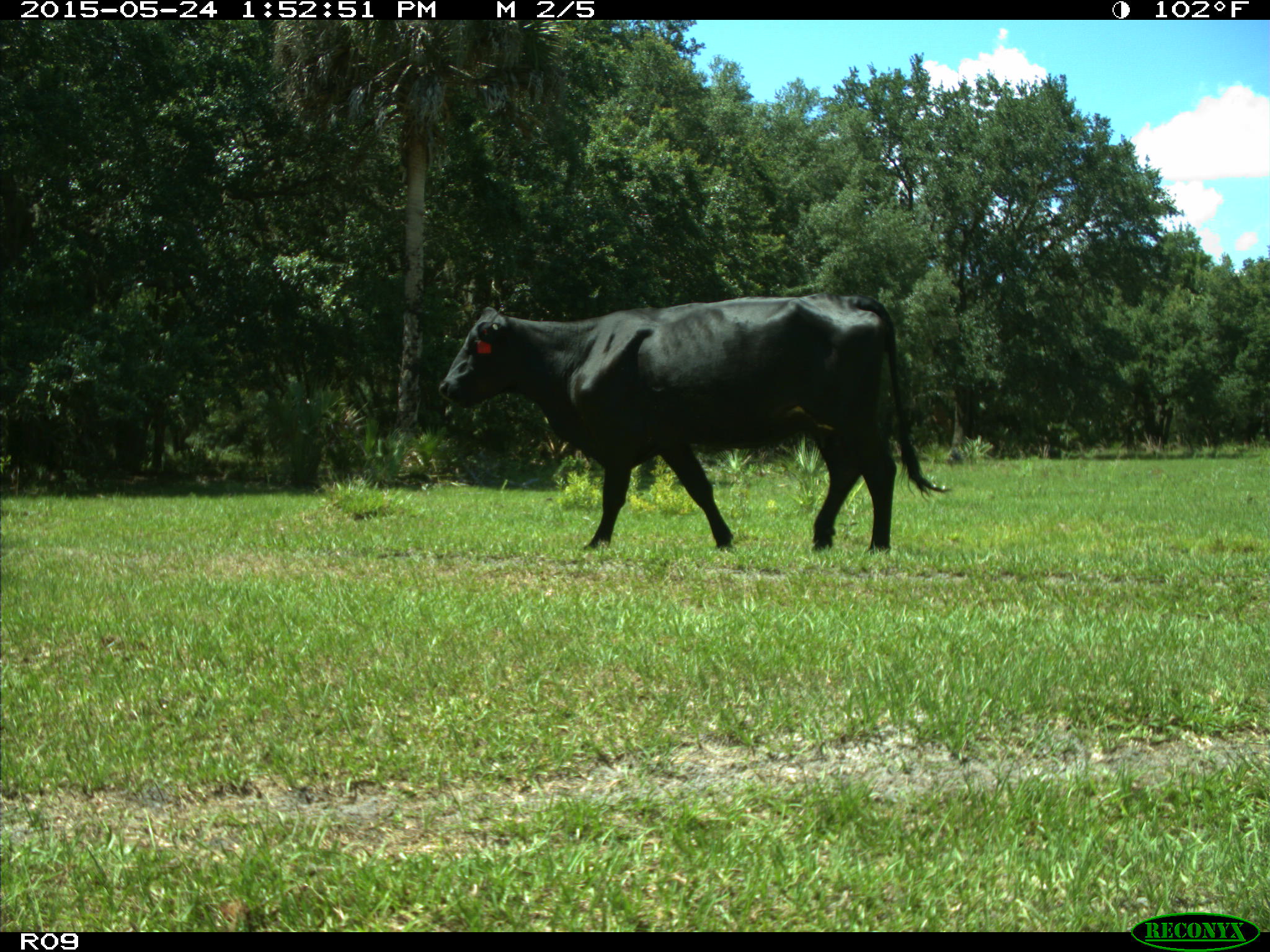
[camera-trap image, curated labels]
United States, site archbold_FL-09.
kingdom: Animalia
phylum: Chordata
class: Mammalia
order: Artiodactyla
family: Bovidae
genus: Bos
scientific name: Bos taurus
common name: domestic cow